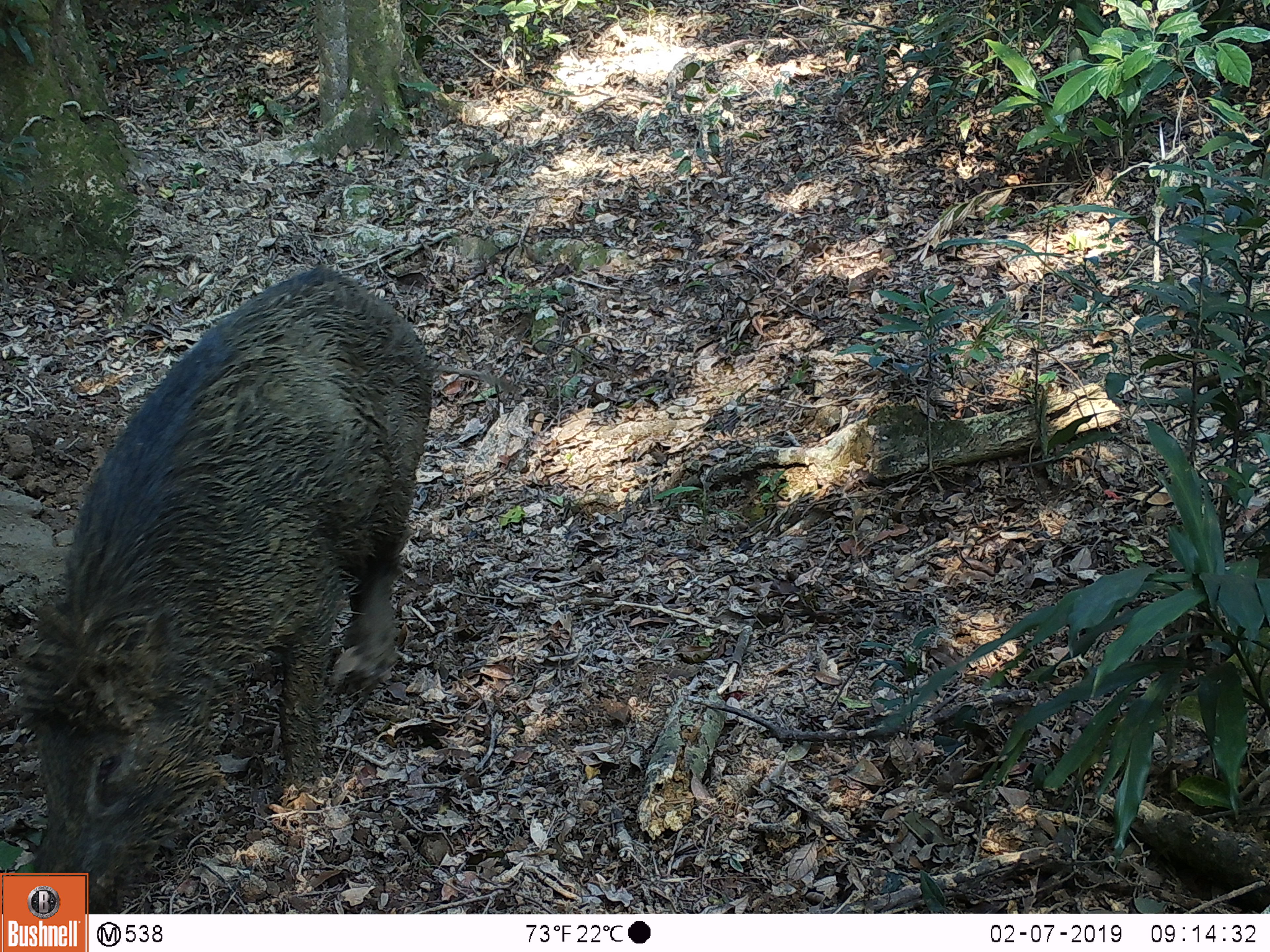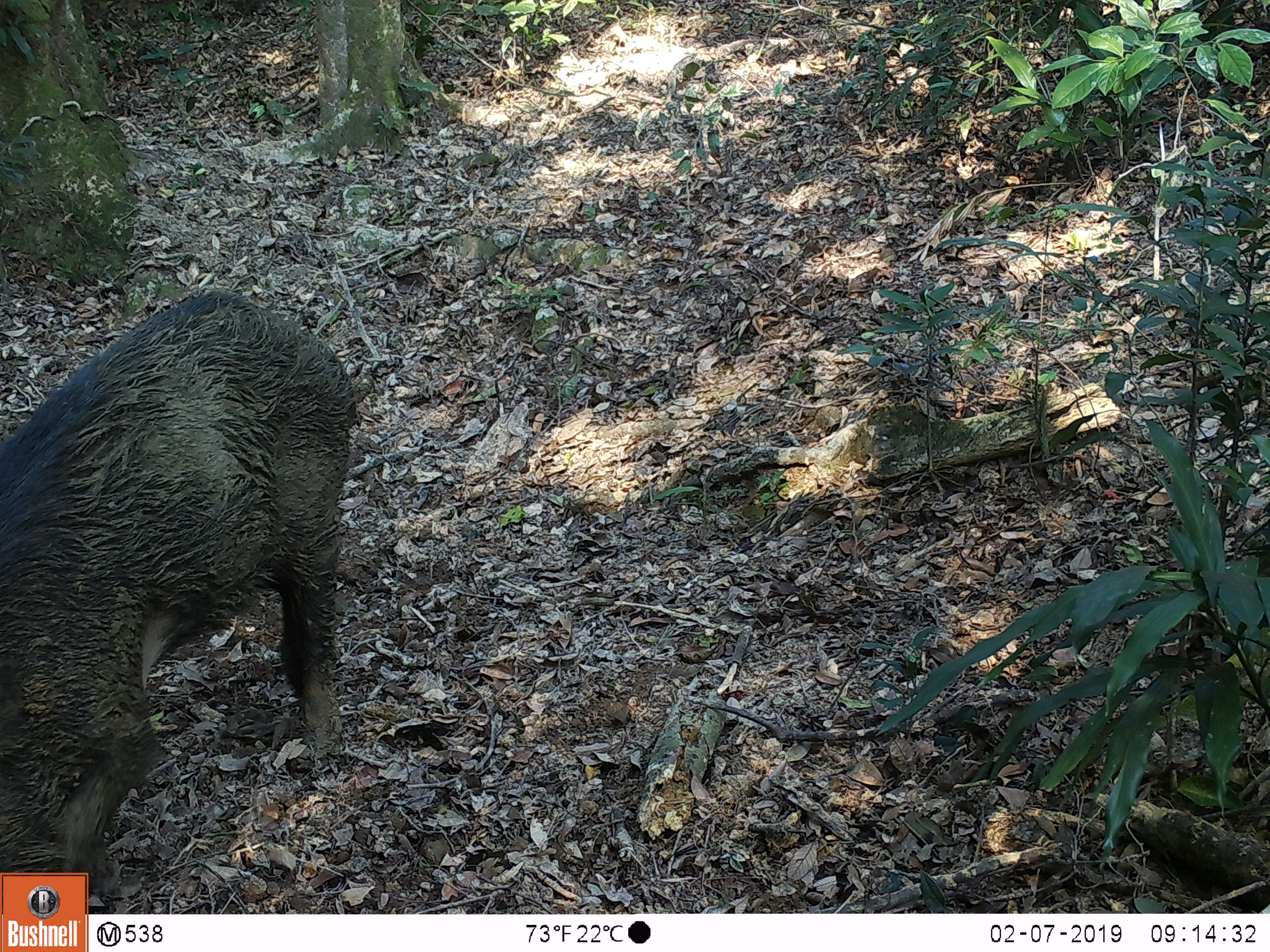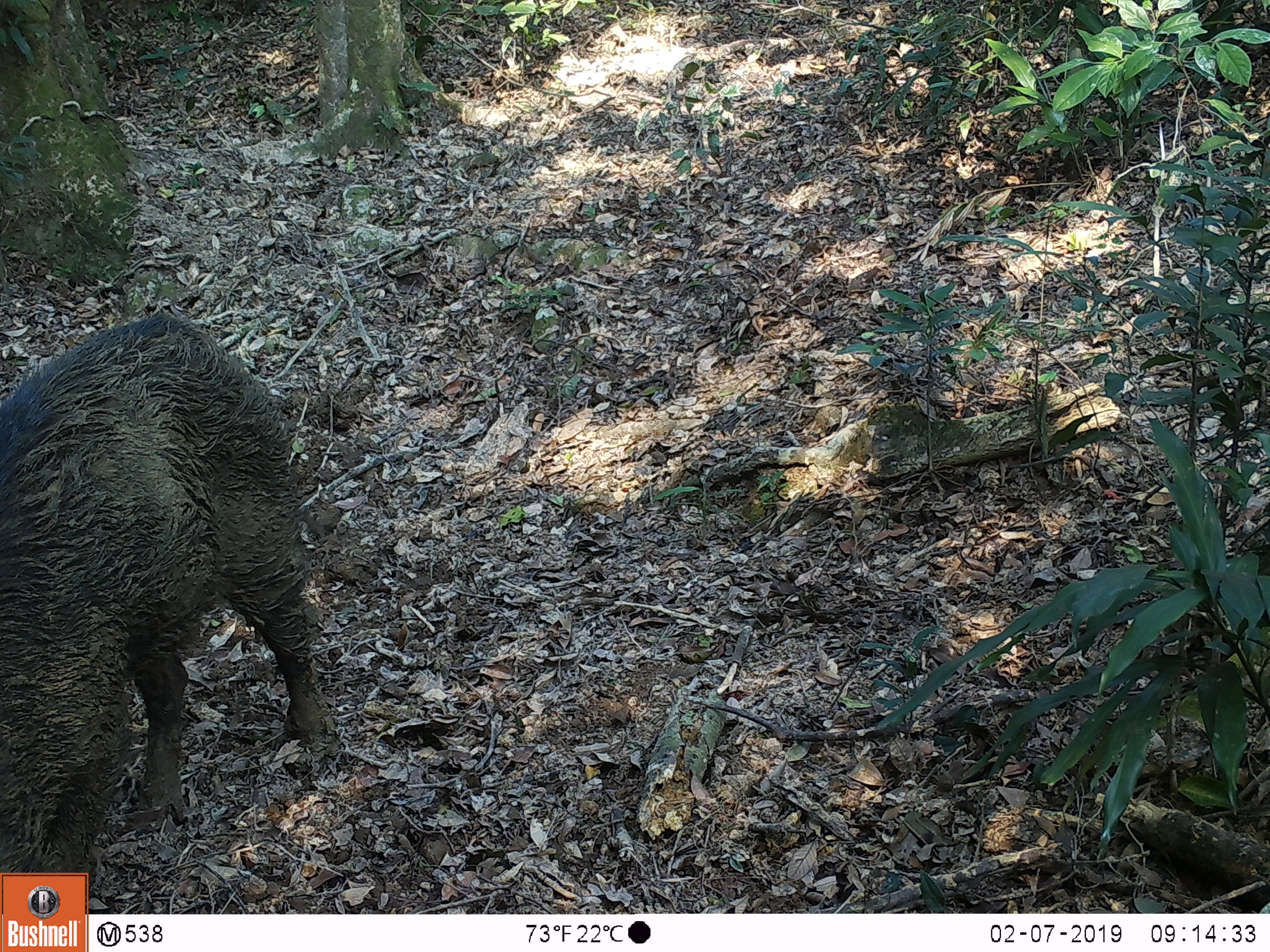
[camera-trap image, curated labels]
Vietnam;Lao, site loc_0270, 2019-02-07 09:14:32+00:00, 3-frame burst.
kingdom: Animalia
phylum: Chordata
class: Mammalia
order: Artiodactyla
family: Suidae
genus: Sus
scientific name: Sus scrofa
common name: eurasian wild pig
Eurasian wild pig (Sus scrofa). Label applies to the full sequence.